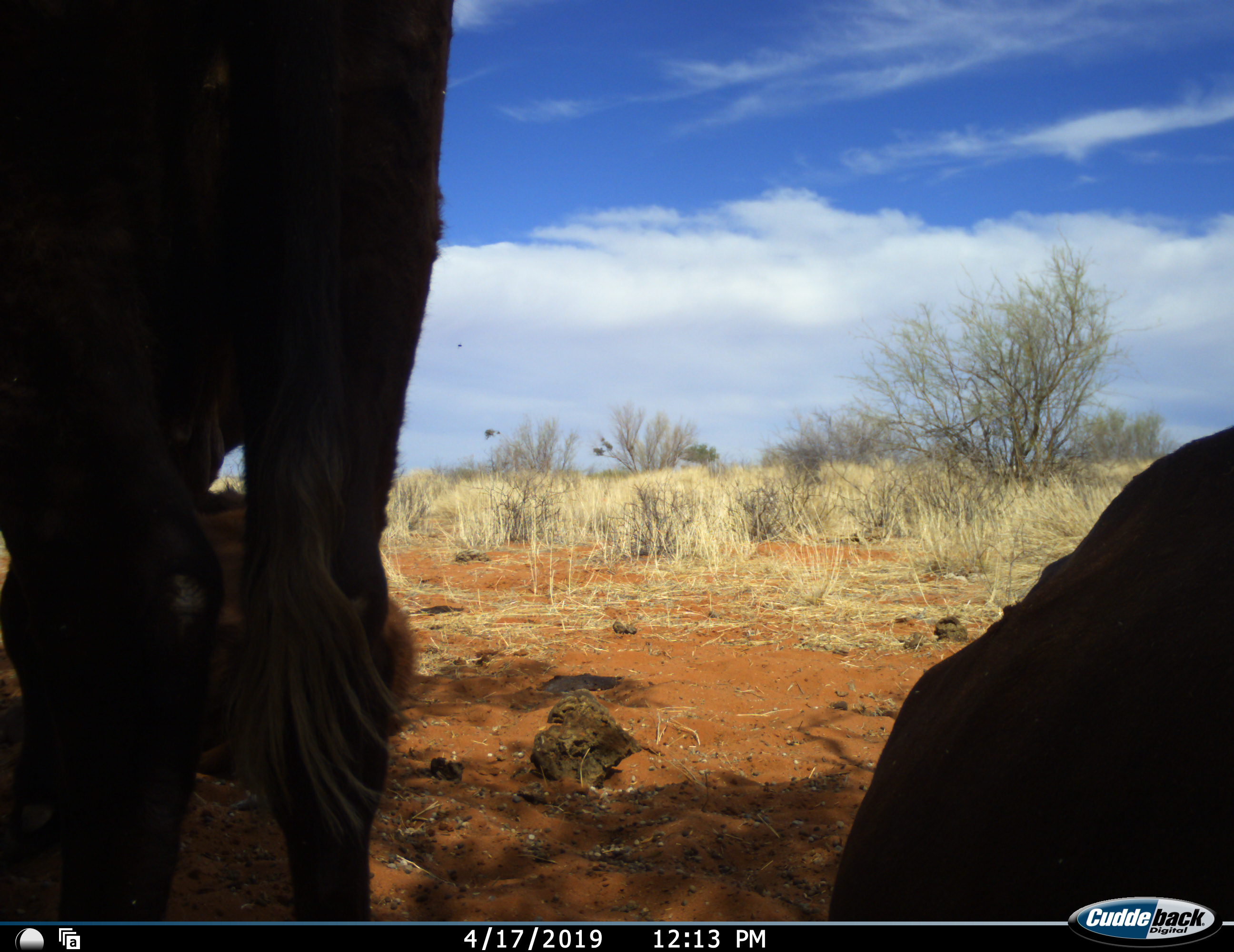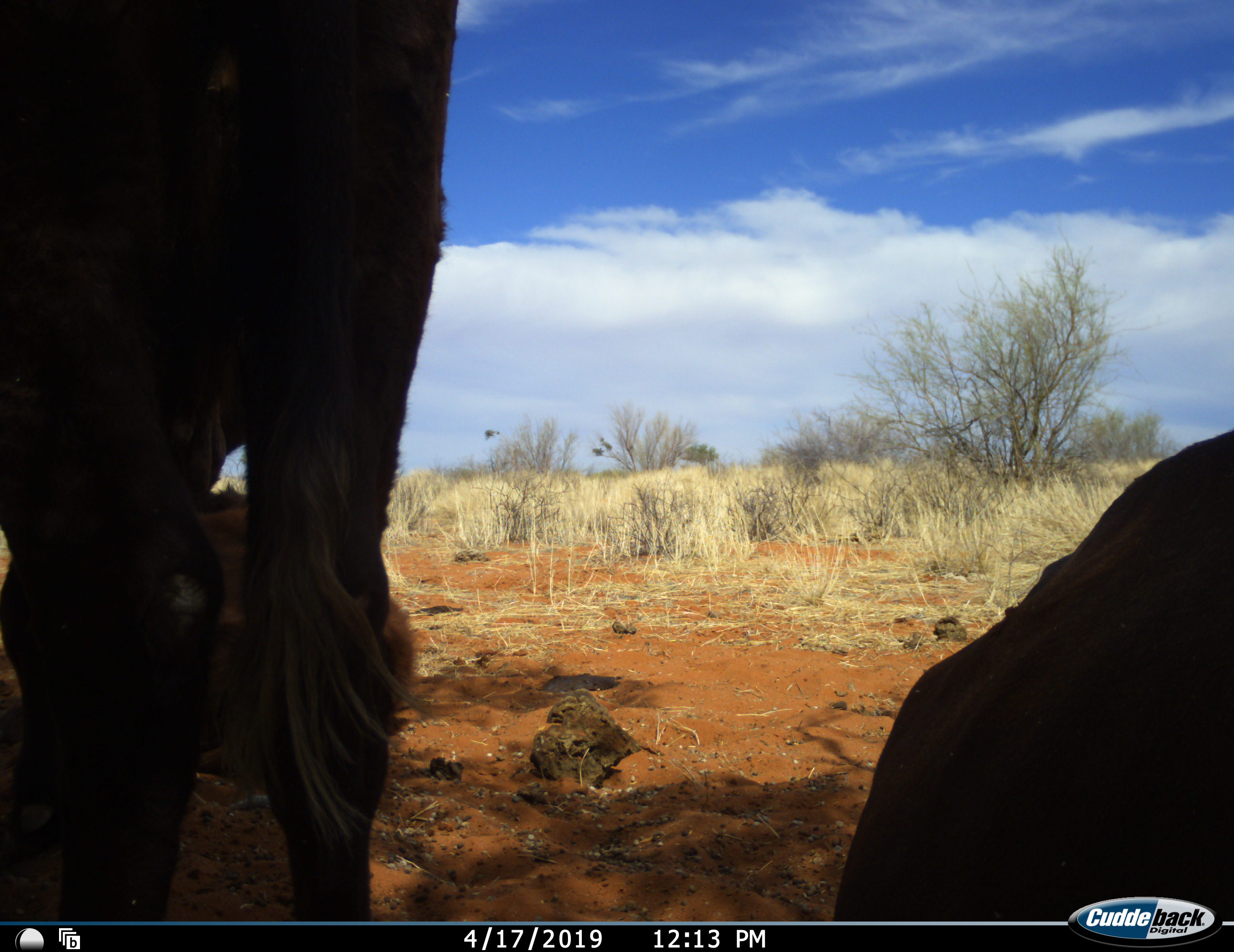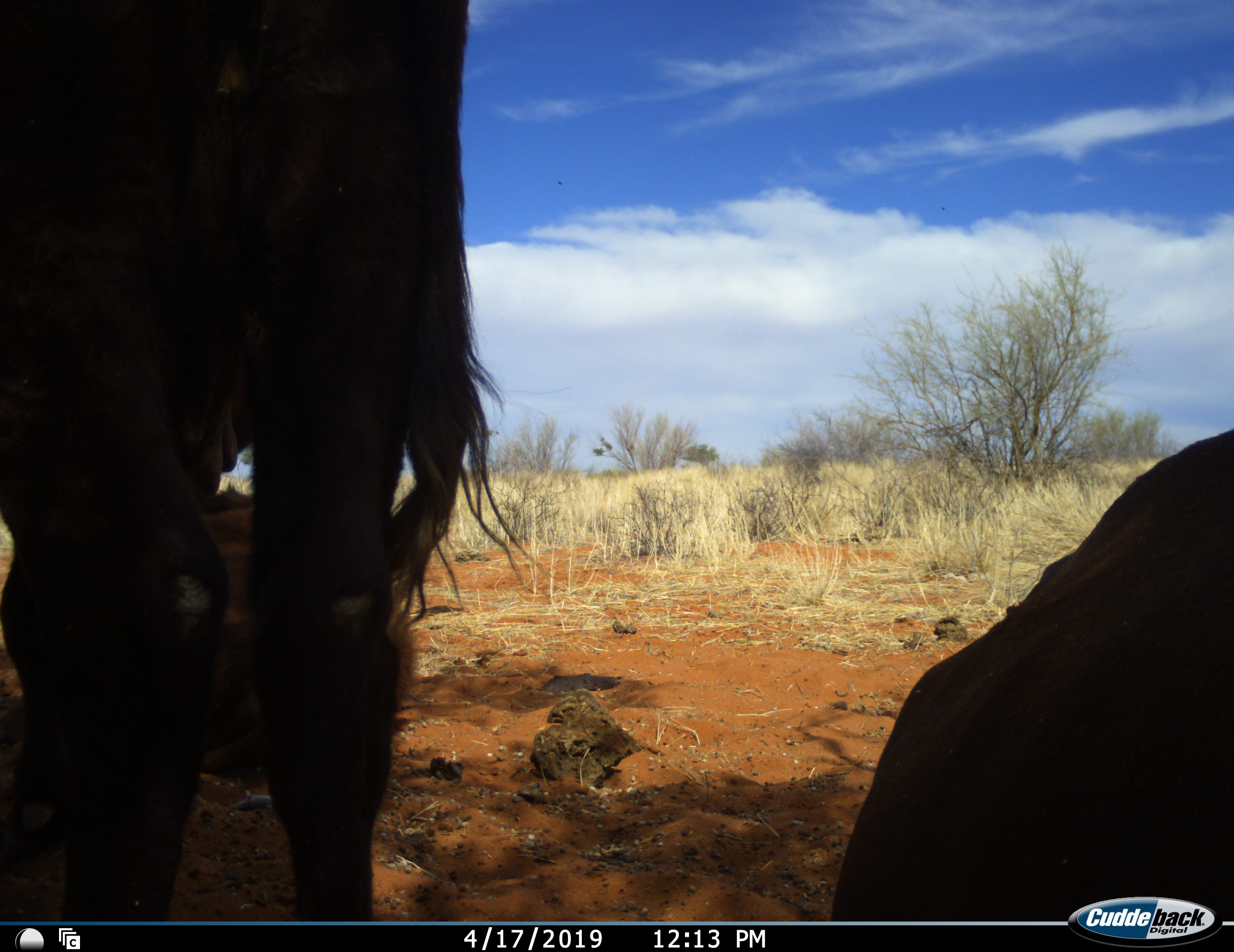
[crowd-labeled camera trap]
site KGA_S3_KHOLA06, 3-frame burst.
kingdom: Animalia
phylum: Chordata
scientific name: Vertebrata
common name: domestic animal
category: domesticanimal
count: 3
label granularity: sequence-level